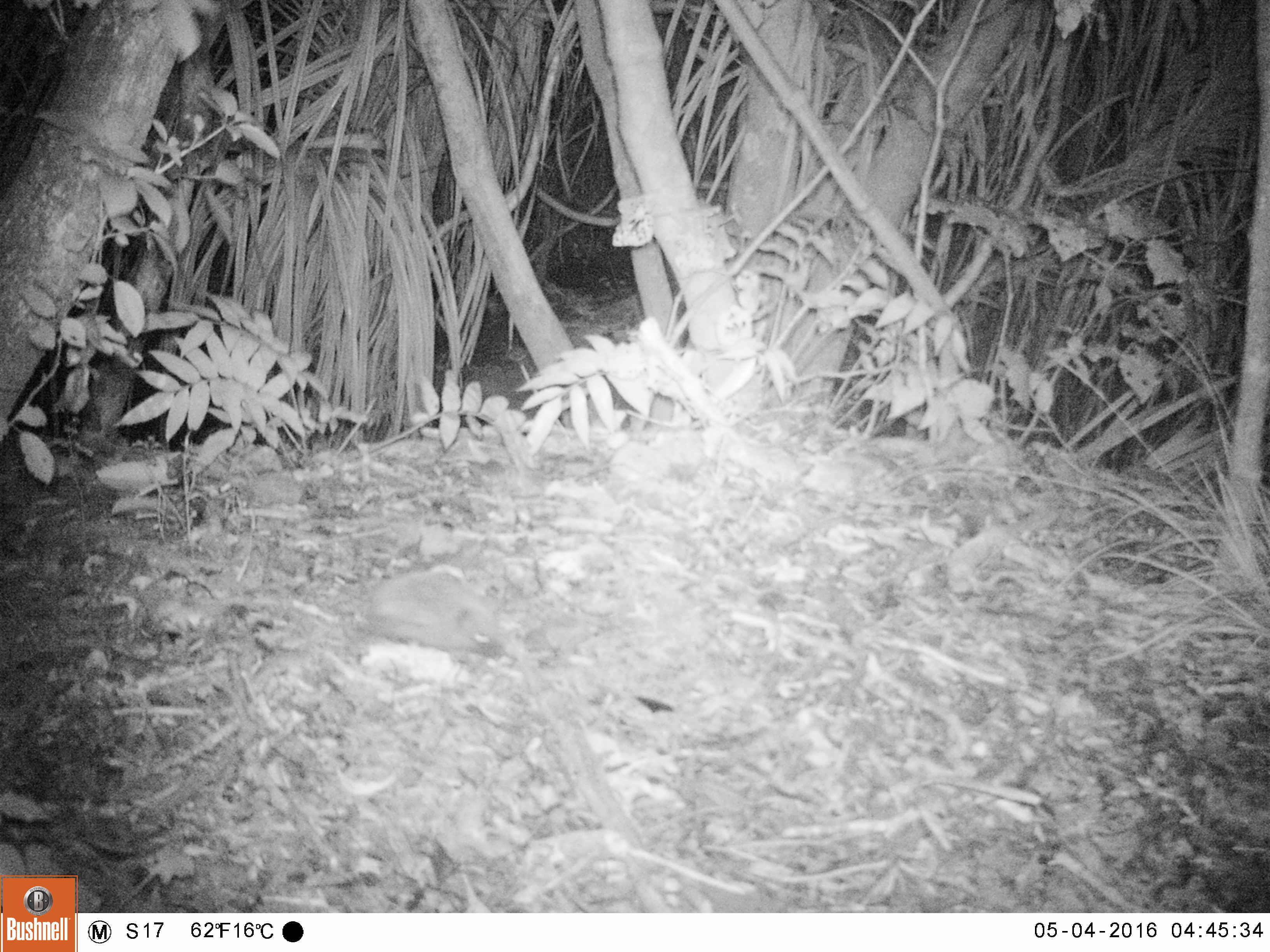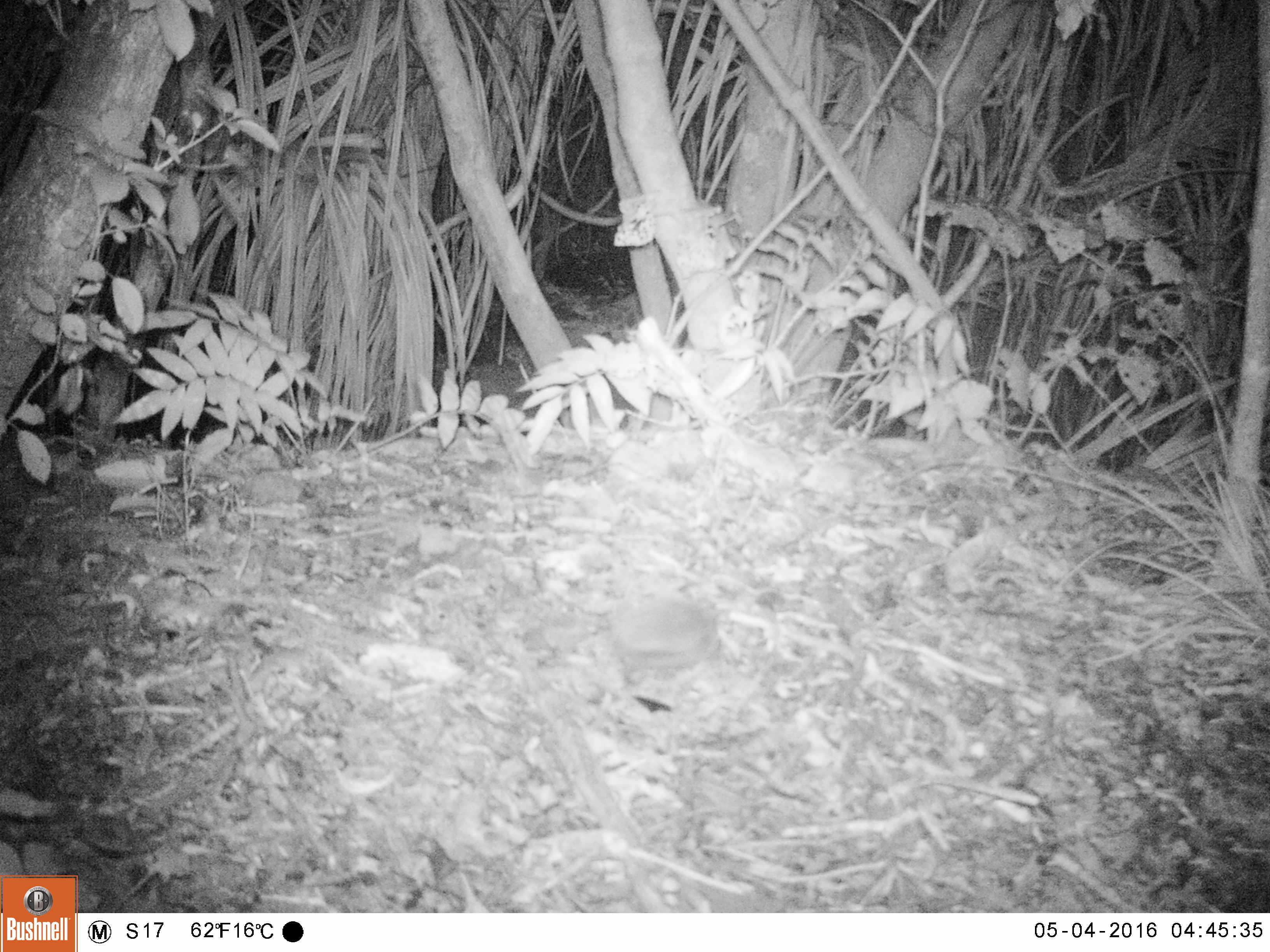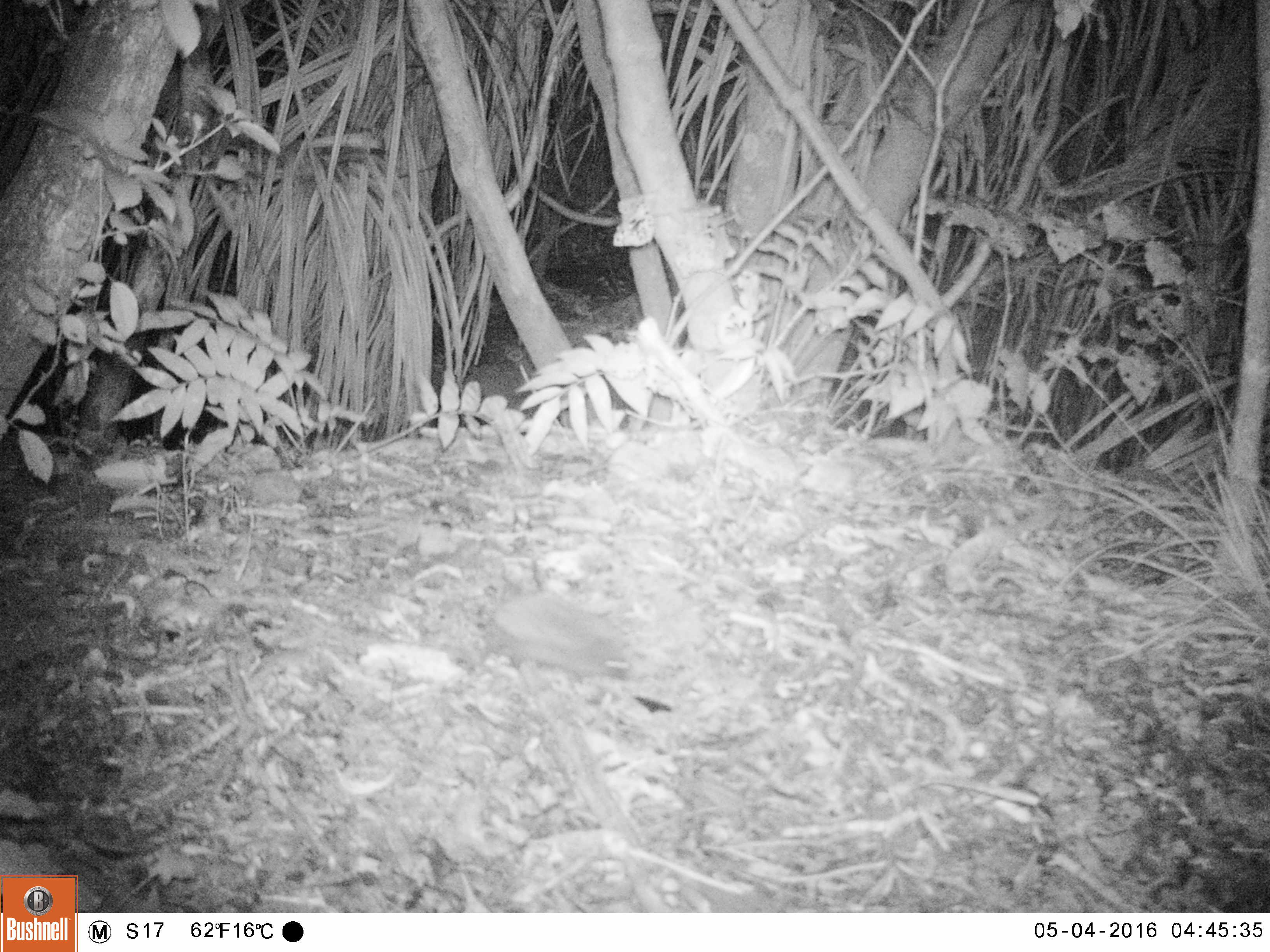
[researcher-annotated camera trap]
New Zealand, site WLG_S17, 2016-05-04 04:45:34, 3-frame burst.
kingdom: Animalia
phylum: Chordata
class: Mammalia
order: Eulipotyphla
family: Erinaceidae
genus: Erinaceus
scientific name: Erinaceus europaeus europaeus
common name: european hedgehog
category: hedgehog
Hedgehog (european hedgehog) (Erinaceus europaeus europaeus).